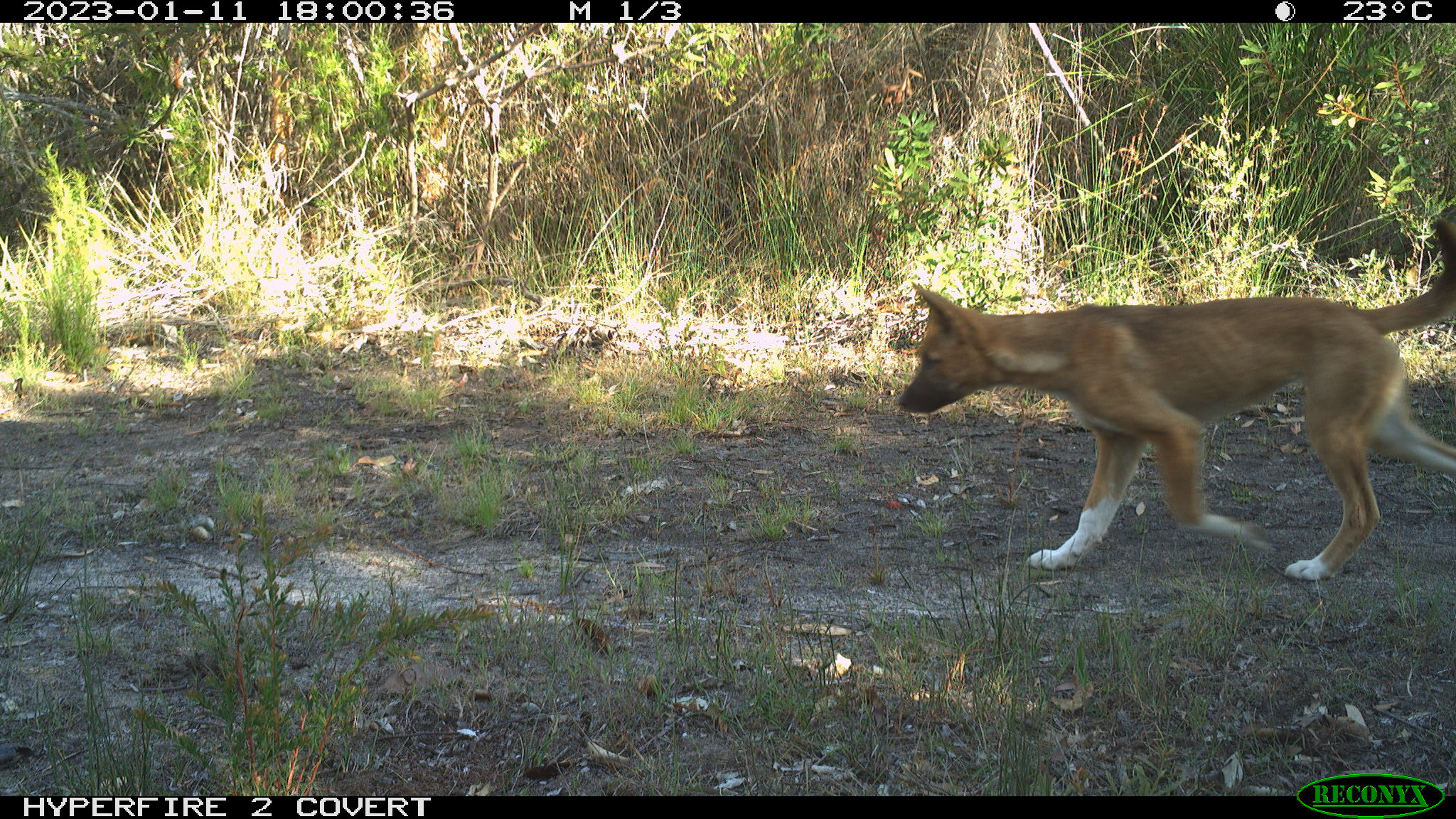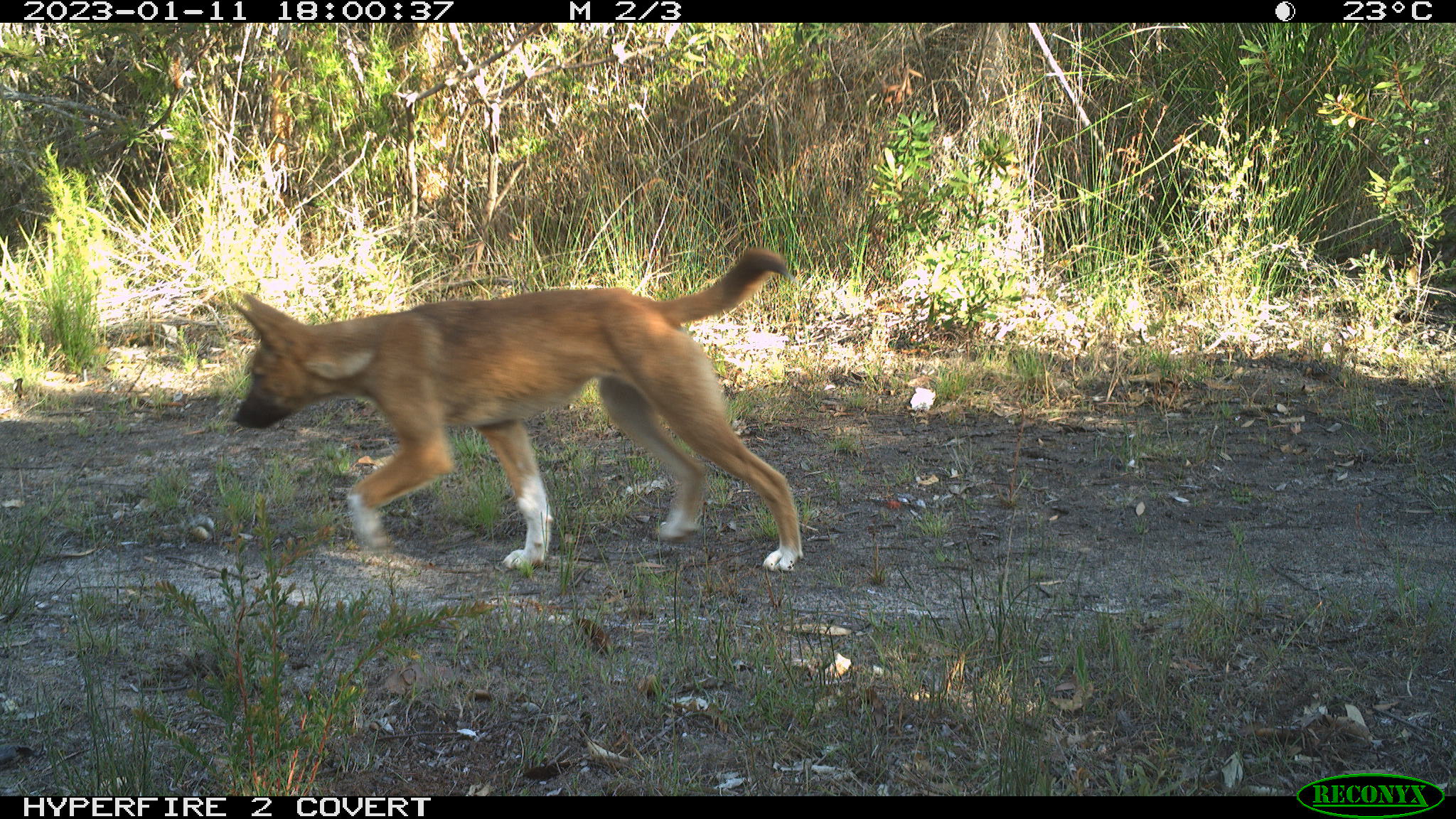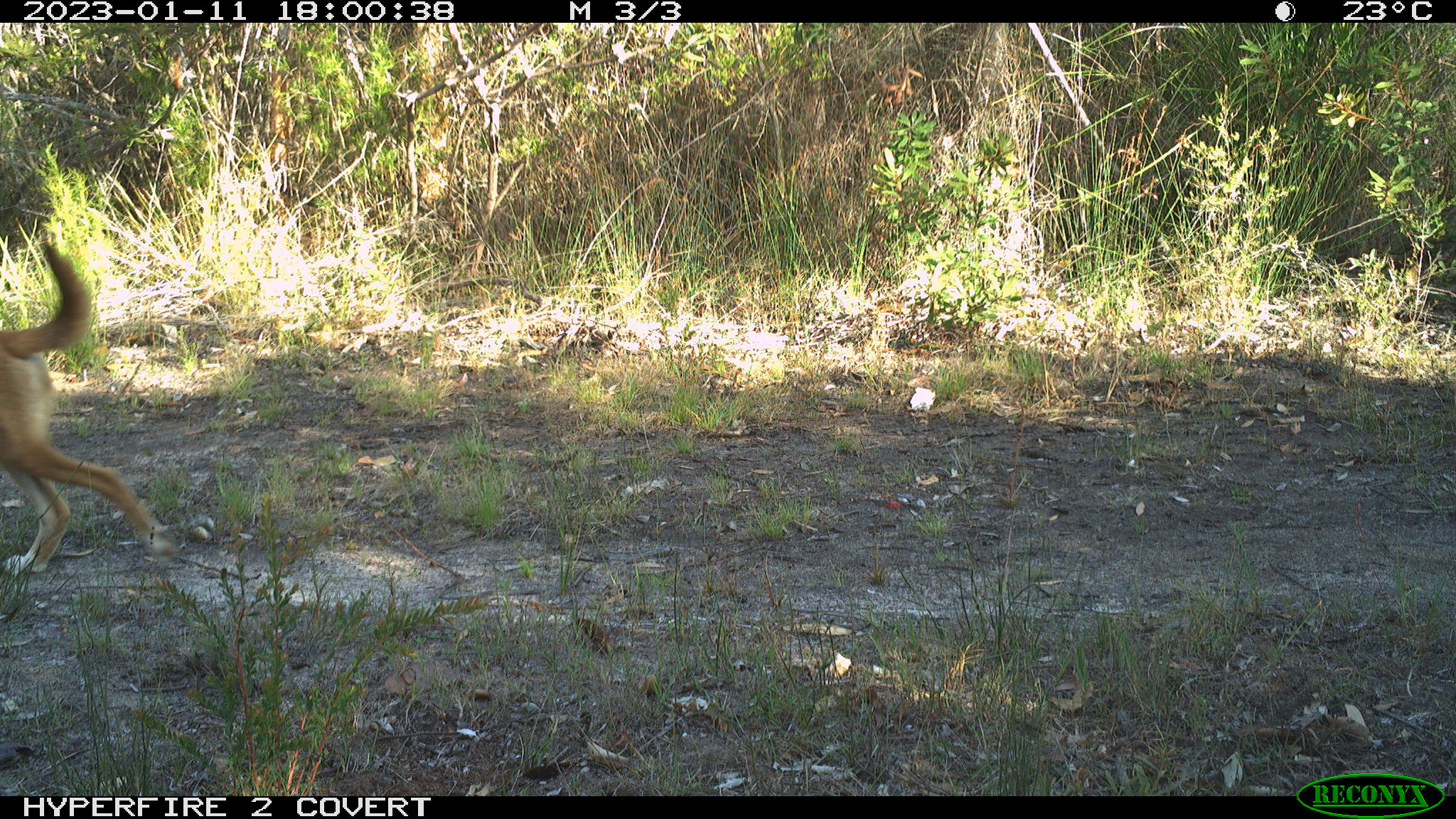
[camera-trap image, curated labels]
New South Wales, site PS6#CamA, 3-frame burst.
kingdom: Animalia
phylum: Chordata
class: Mammalia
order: Carnivora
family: Canidae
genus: Canis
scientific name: Canis familiaris dingo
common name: dingo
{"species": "dingo (Canis familiaris dingo)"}